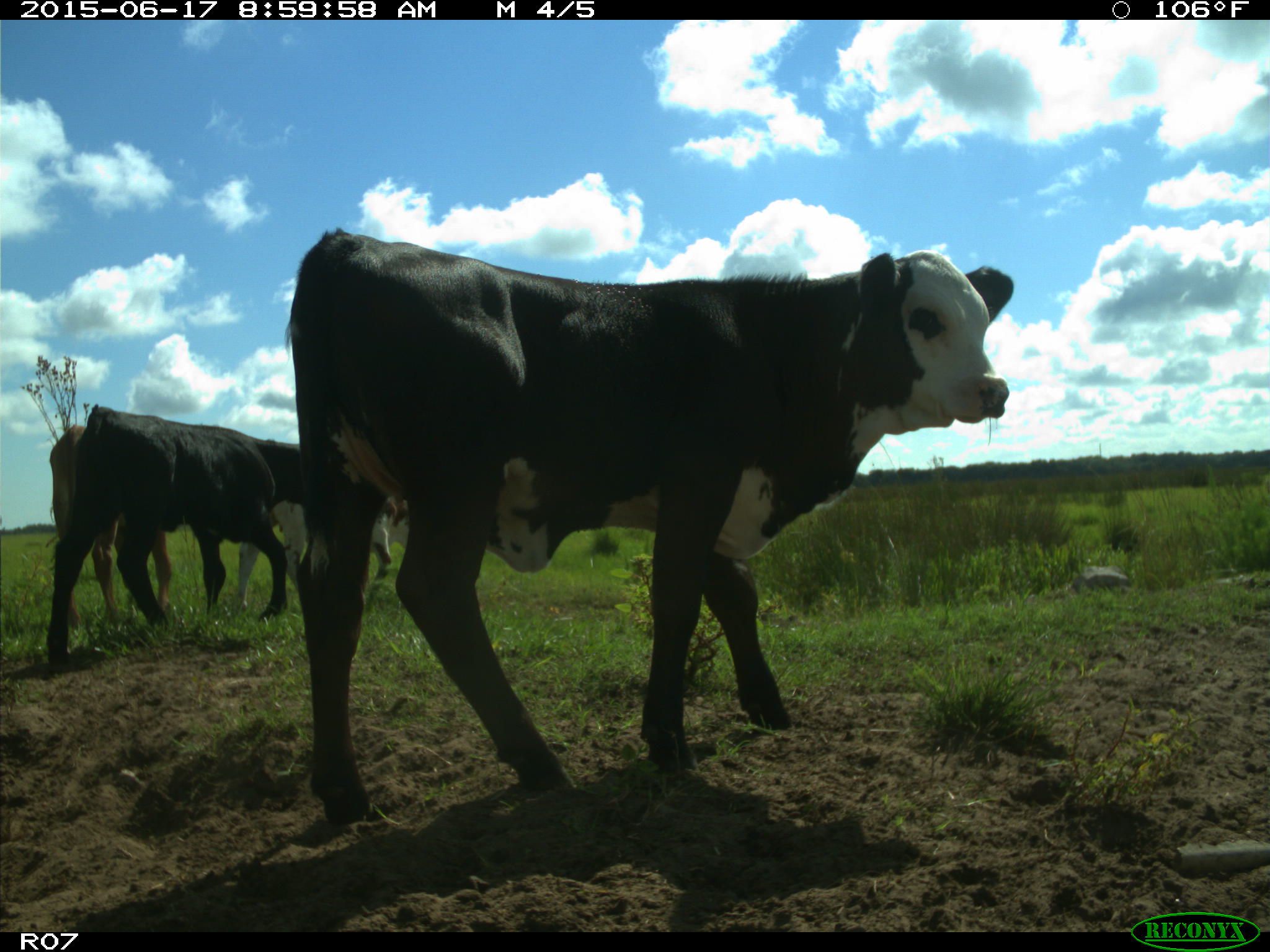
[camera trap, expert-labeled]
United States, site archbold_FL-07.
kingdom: Animalia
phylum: Chordata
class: Mammalia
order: Artiodactyla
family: Bovidae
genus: Bos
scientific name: Bos taurus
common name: domestic cow